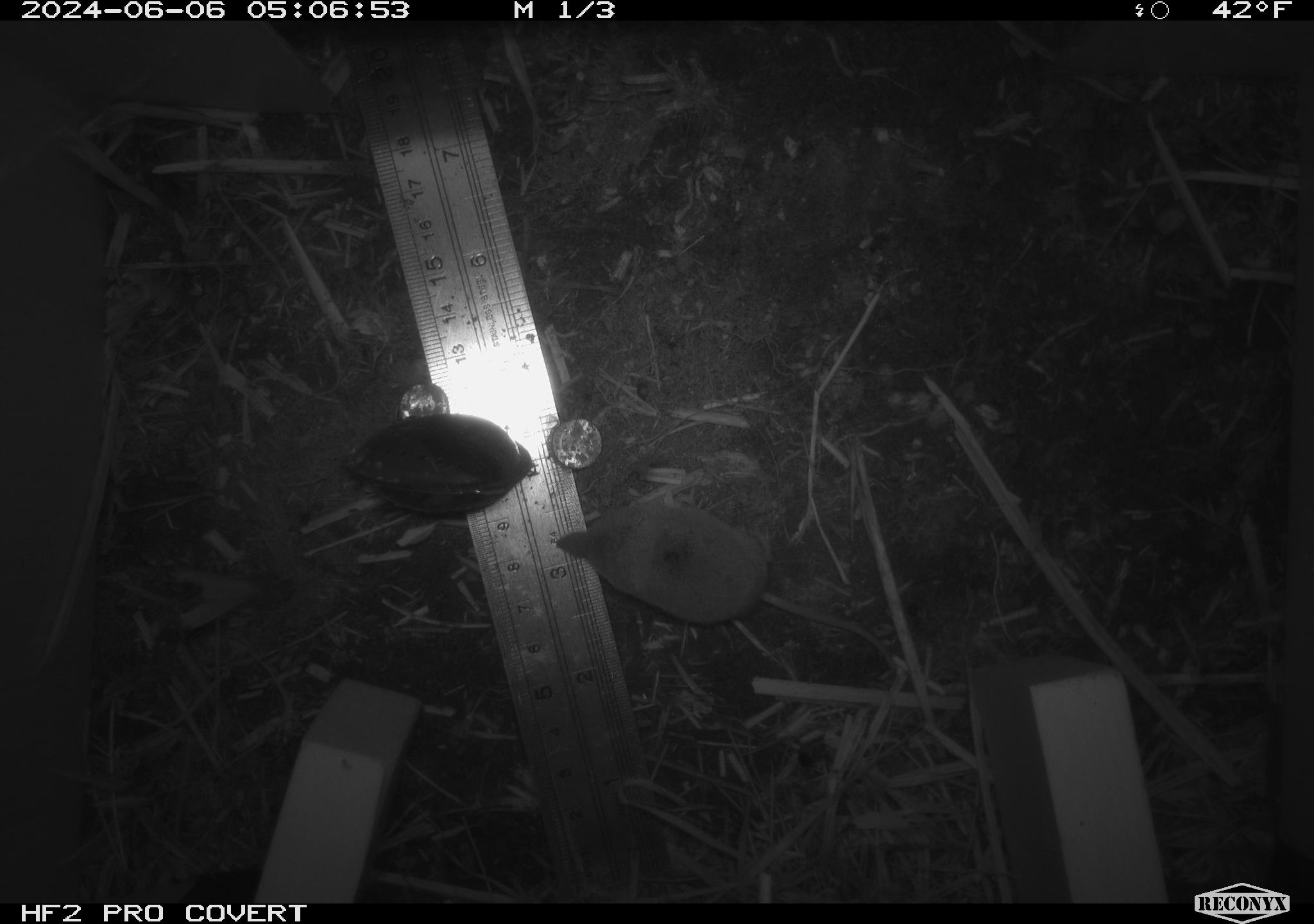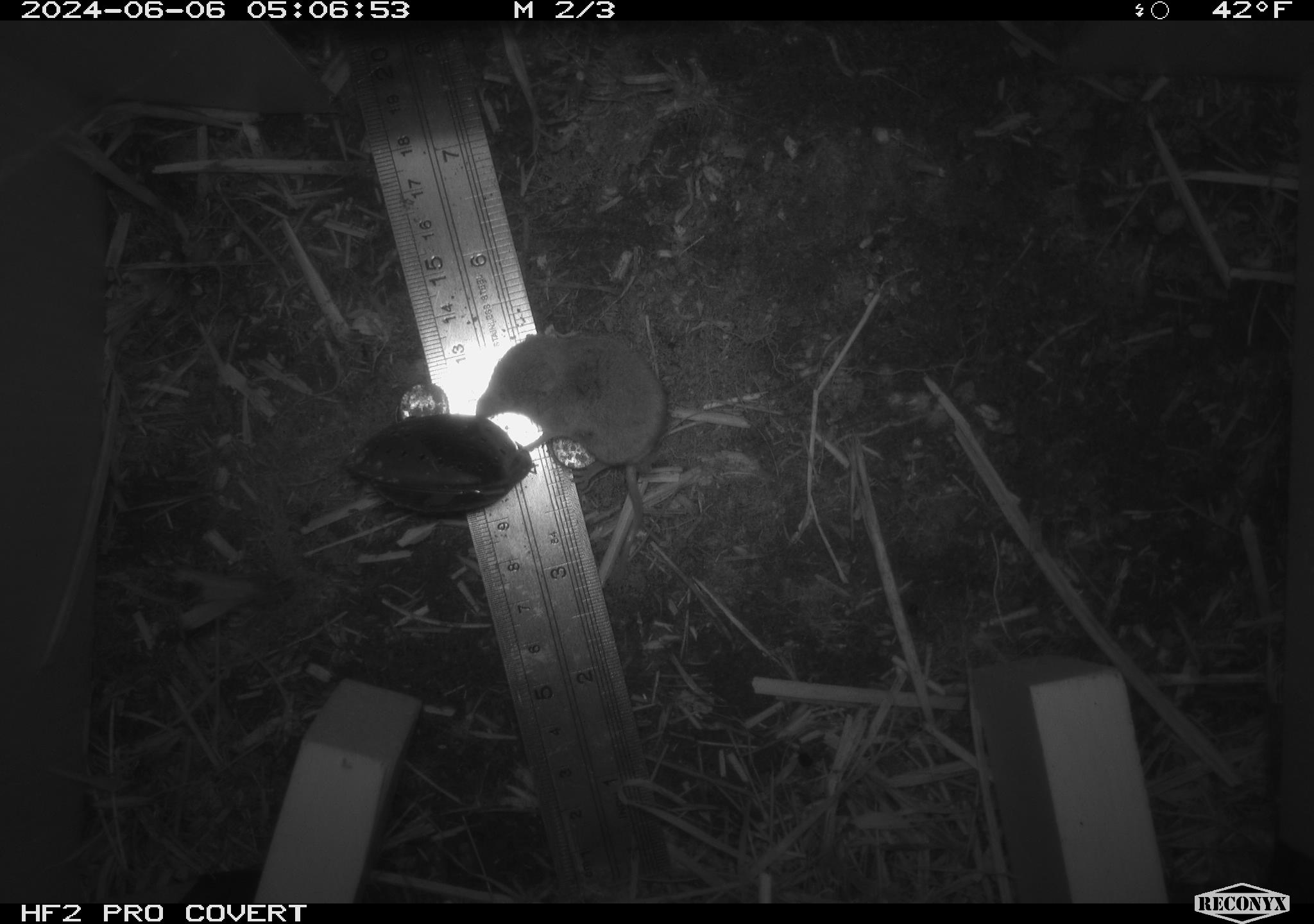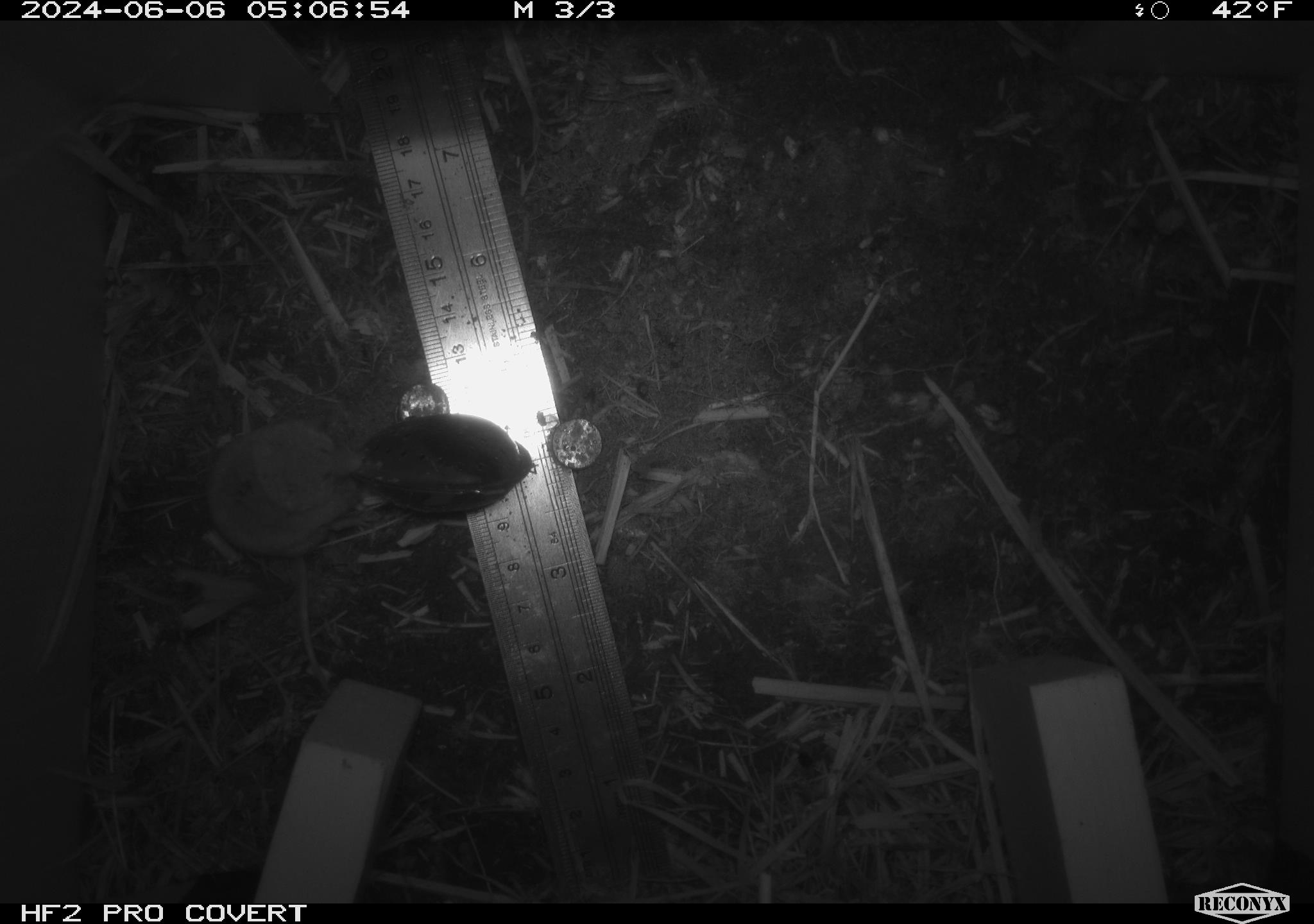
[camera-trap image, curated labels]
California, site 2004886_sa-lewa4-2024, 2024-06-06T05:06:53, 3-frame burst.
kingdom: Animalia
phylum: Chordata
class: Mammalia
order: Eulipotyphla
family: Soricidae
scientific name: Soricidae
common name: shrews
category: soricidae family